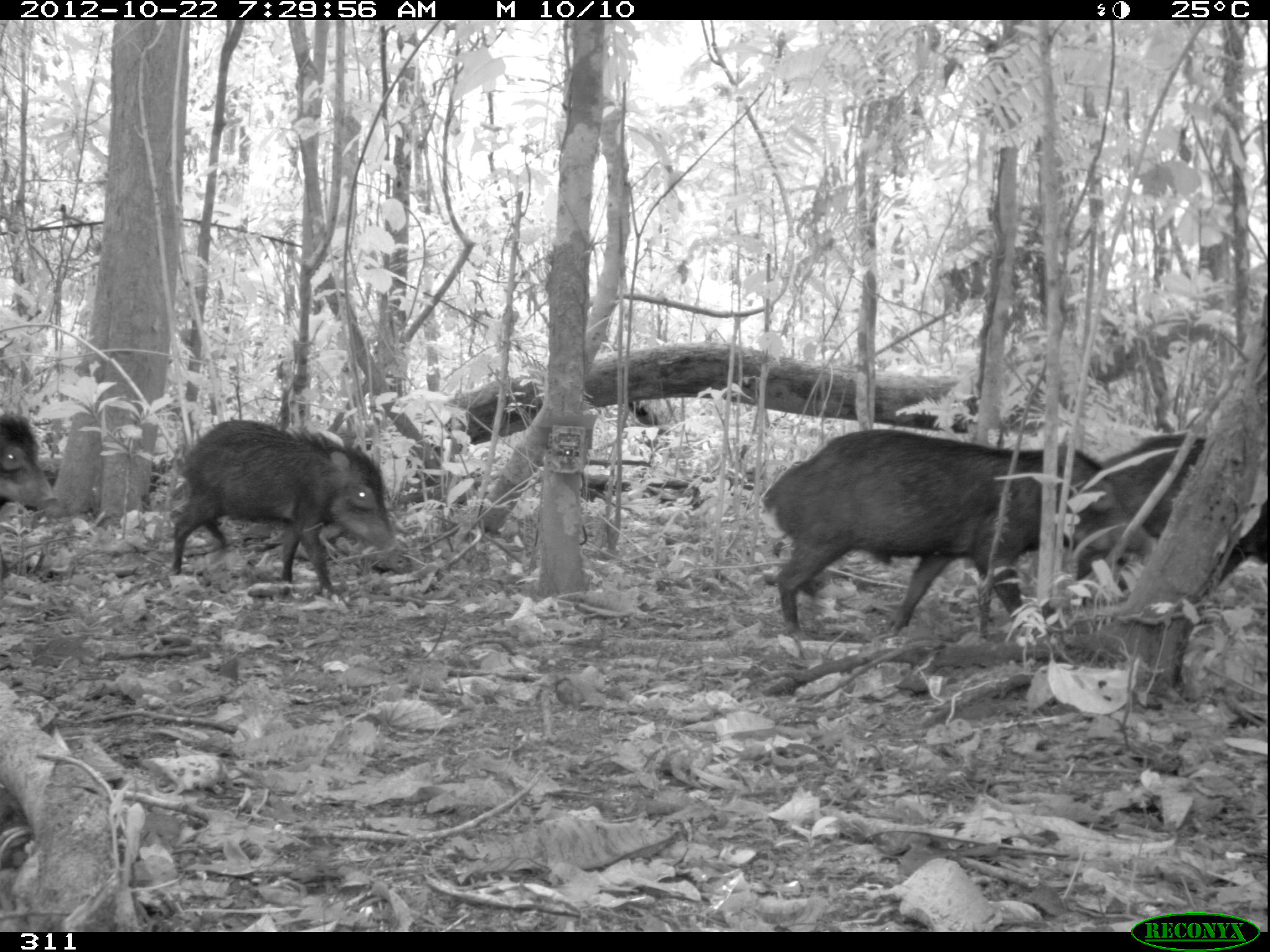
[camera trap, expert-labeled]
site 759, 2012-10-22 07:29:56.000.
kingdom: Animalia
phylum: Chordata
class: Mammalia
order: Artiodactyla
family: Tayassuidae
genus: Tayassu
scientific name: Tayassu pecari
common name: white-lipped peccary